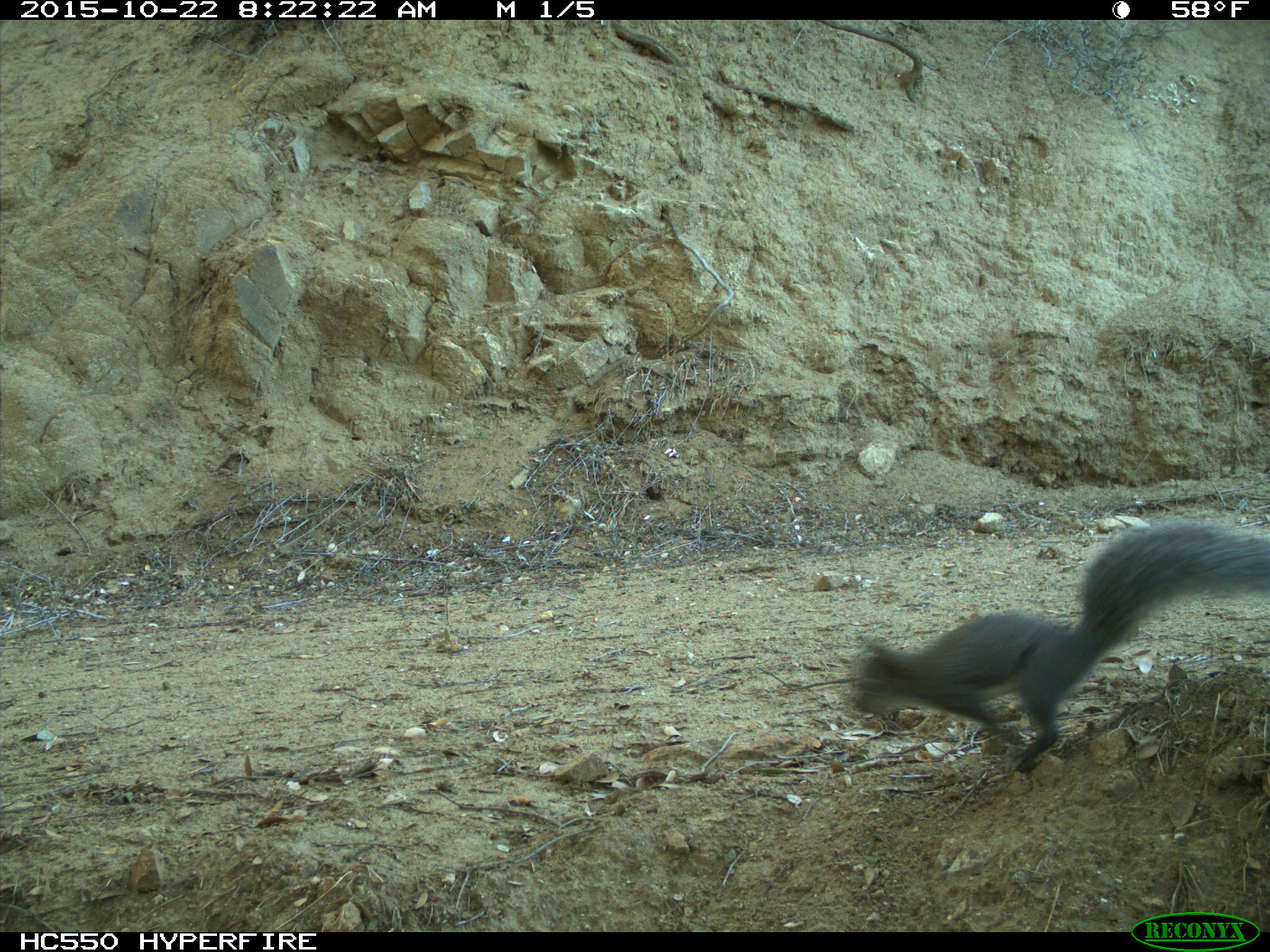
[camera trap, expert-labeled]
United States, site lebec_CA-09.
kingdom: Animalia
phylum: Chordata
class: Mammalia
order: Rodentia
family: Sciuridae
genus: Sciurus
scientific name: Sciurus carolinensis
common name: eastern gray squirrel